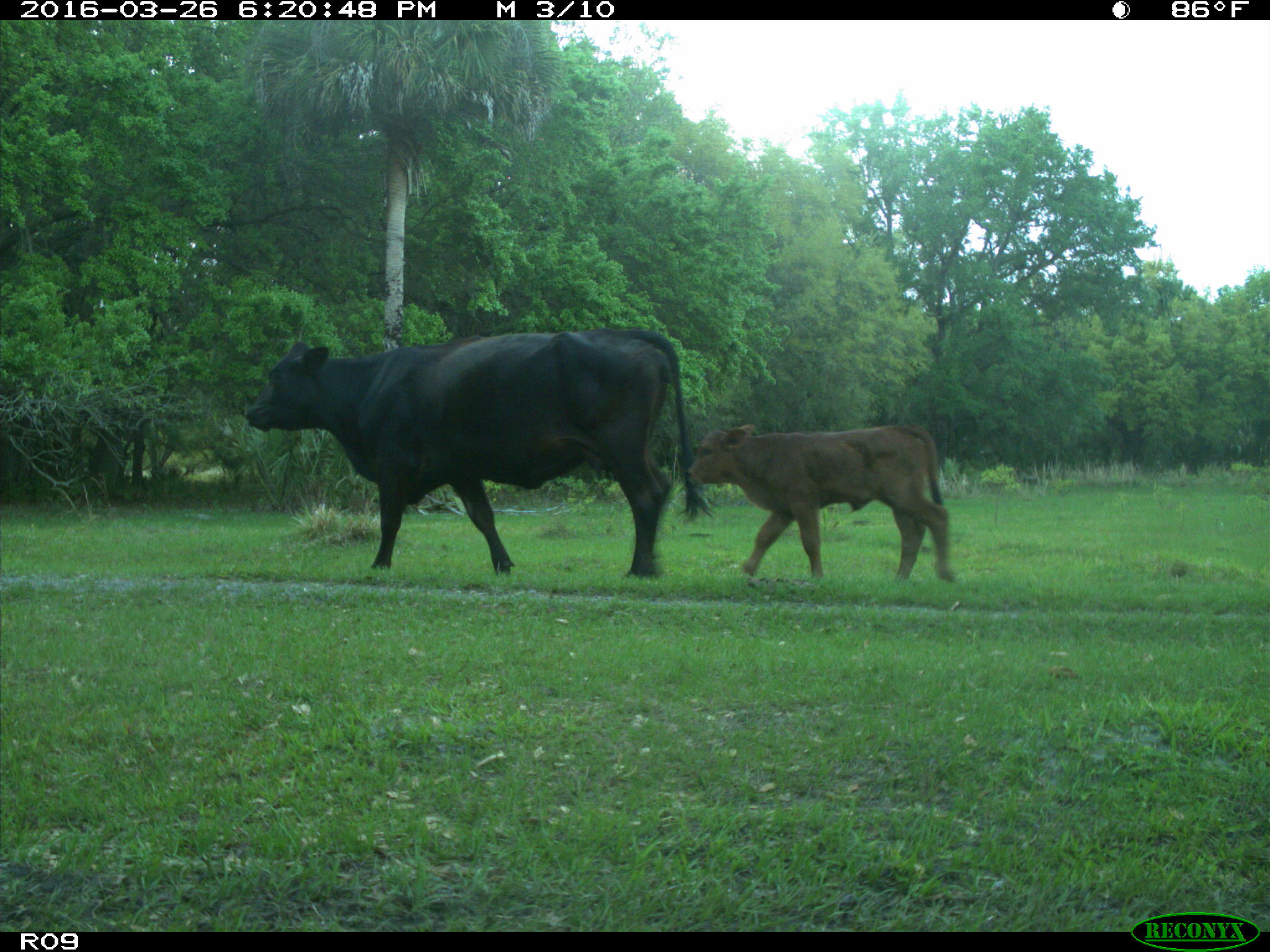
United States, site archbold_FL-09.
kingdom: Animalia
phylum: Chordata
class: Mammalia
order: Artiodactyla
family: Bovidae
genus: Bos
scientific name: Bos taurus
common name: domestic cow